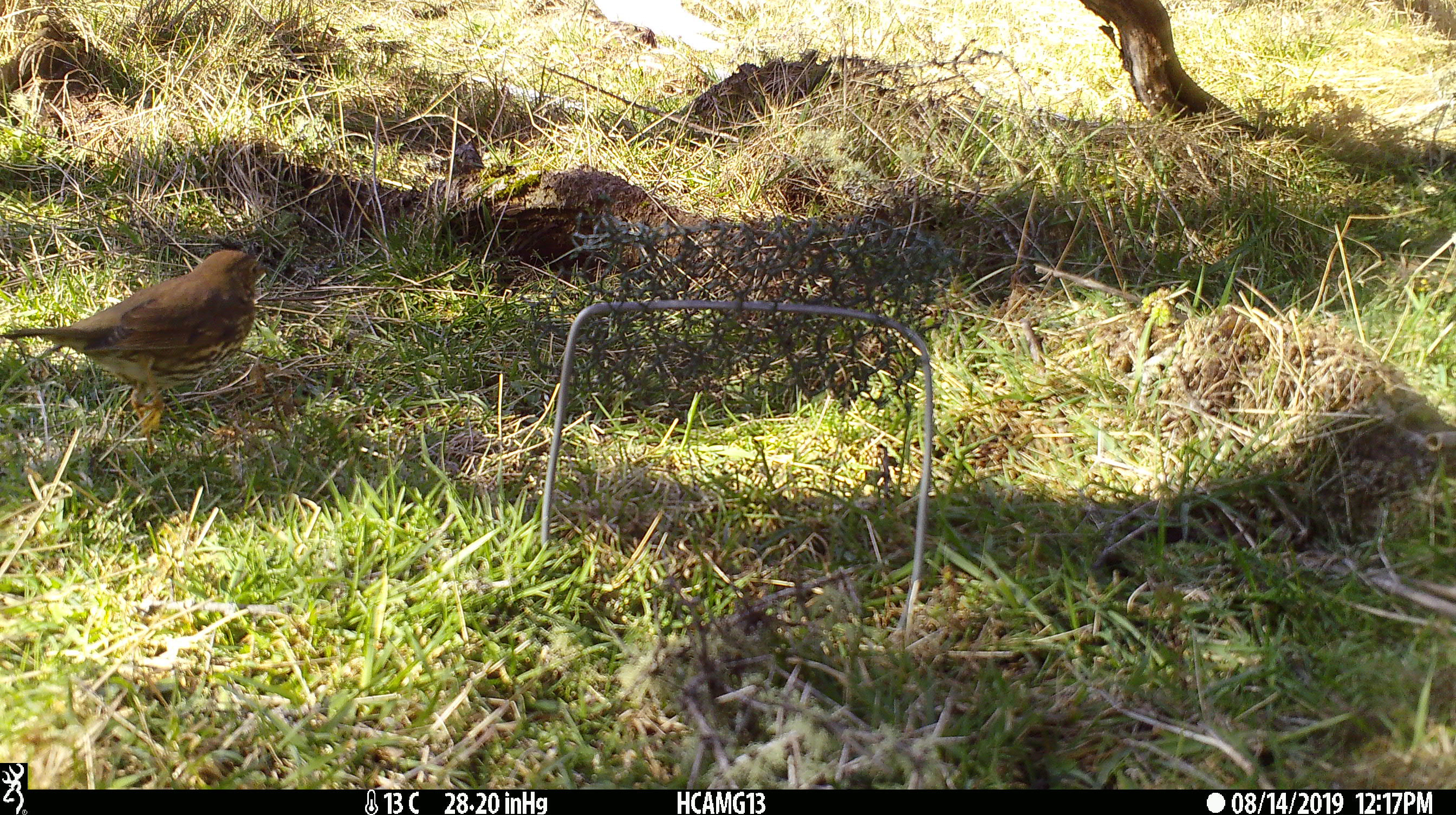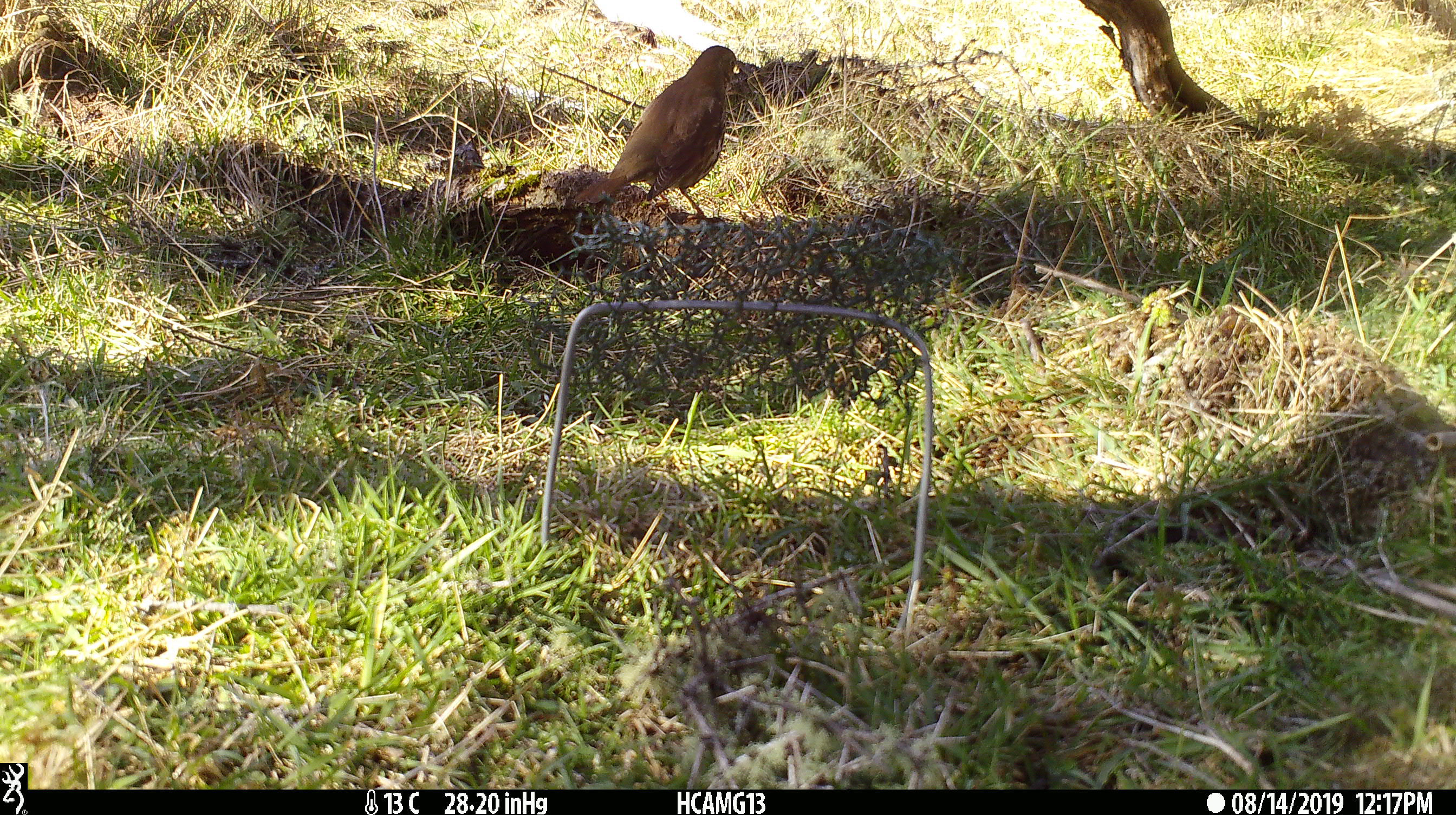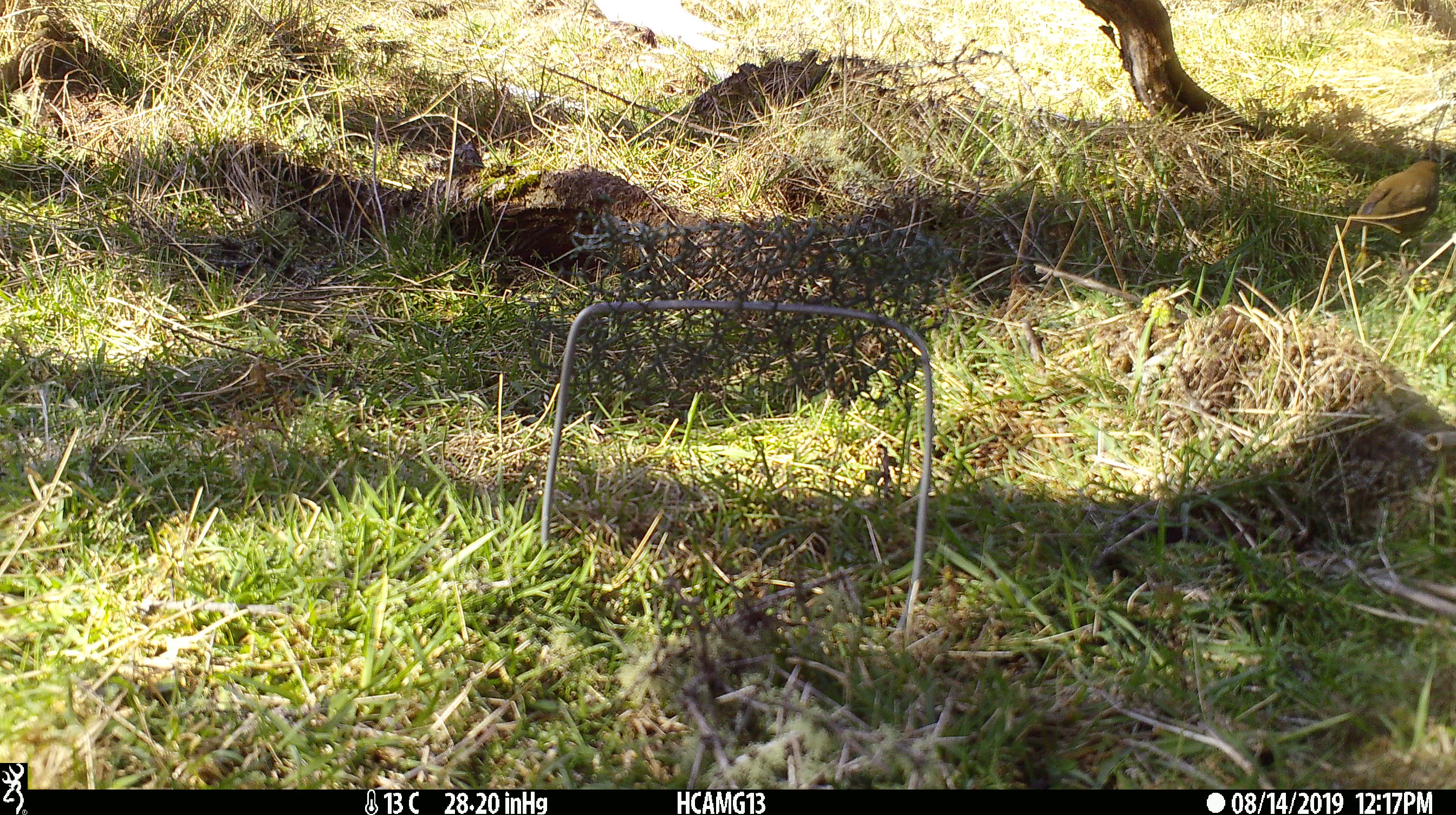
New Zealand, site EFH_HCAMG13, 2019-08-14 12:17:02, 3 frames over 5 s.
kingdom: Animalia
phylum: Chordata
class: Aves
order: Passeriformes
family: Turdidae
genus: Turdus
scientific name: Turdus philomelos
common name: song thrush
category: thrush